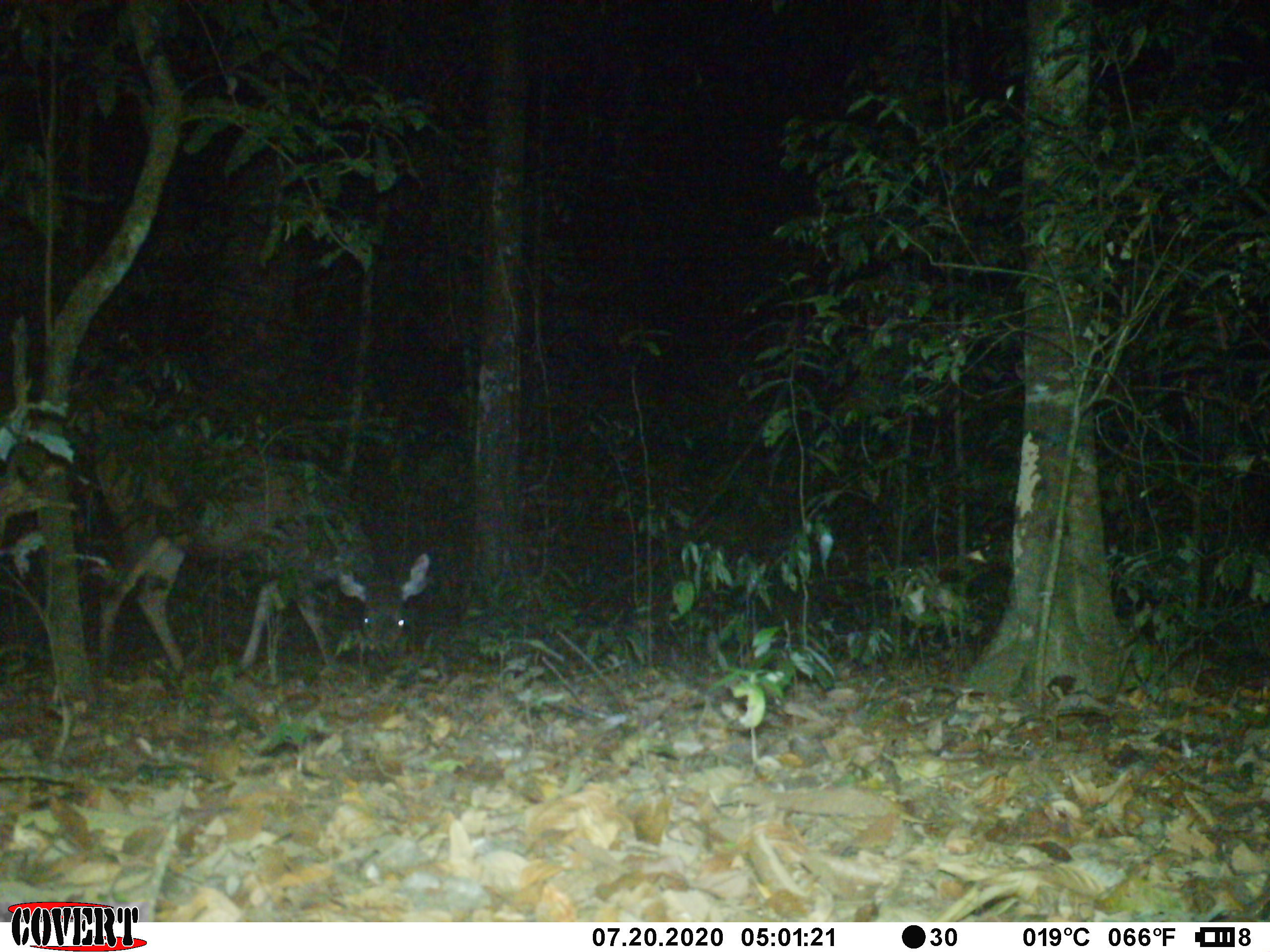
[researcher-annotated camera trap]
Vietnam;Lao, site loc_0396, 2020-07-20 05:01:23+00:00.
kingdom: Animalia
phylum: Chordata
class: Mammalia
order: Artiodactyla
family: Cervidae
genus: Rusa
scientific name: Rusa unicolor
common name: sambar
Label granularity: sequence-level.